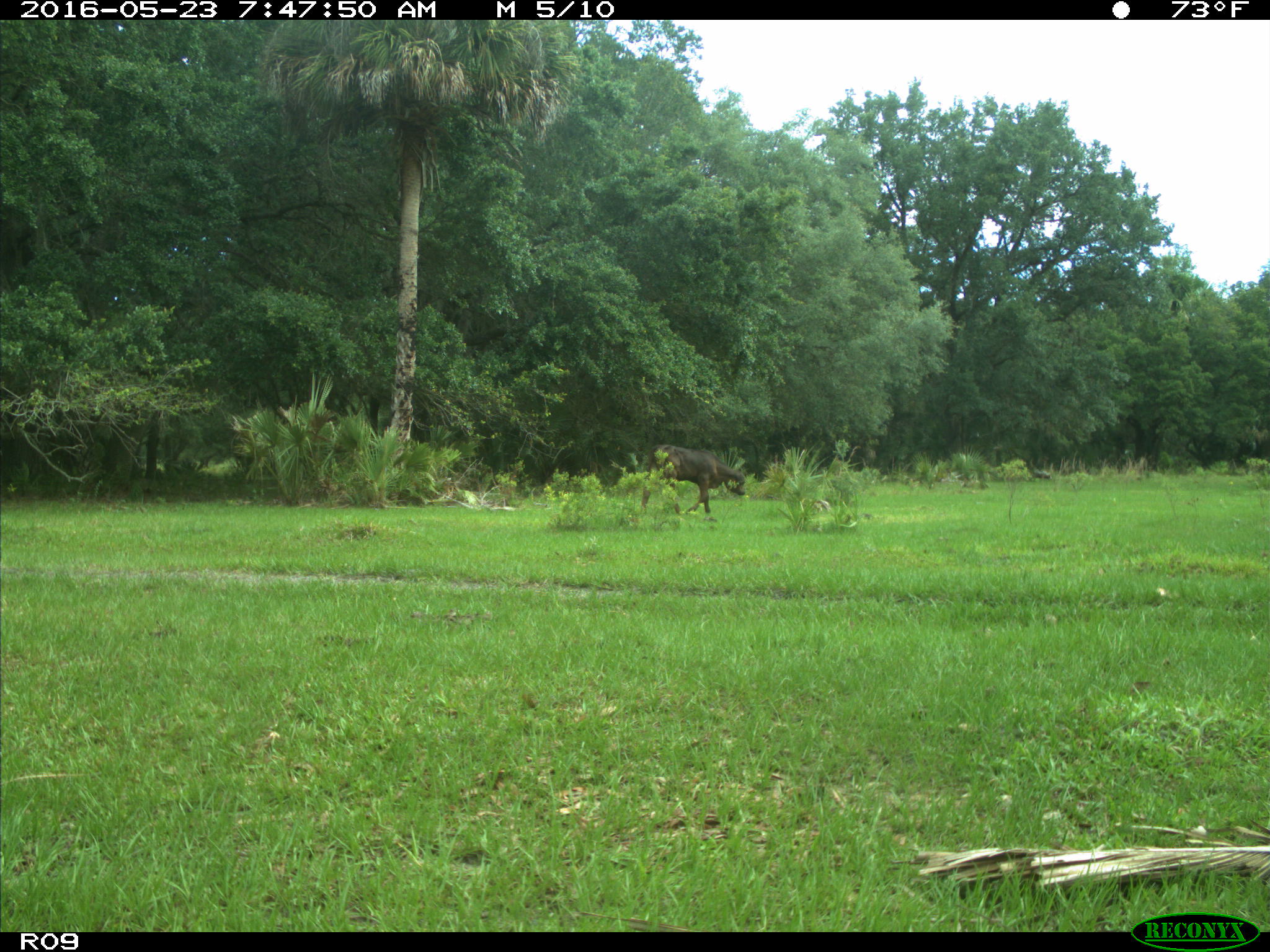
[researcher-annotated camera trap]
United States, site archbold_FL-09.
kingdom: Animalia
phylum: Chordata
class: Mammalia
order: Artiodactyla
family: Bovidae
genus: Bos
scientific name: Bos taurus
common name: domestic cow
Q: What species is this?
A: Bos taurus (domestic cow).